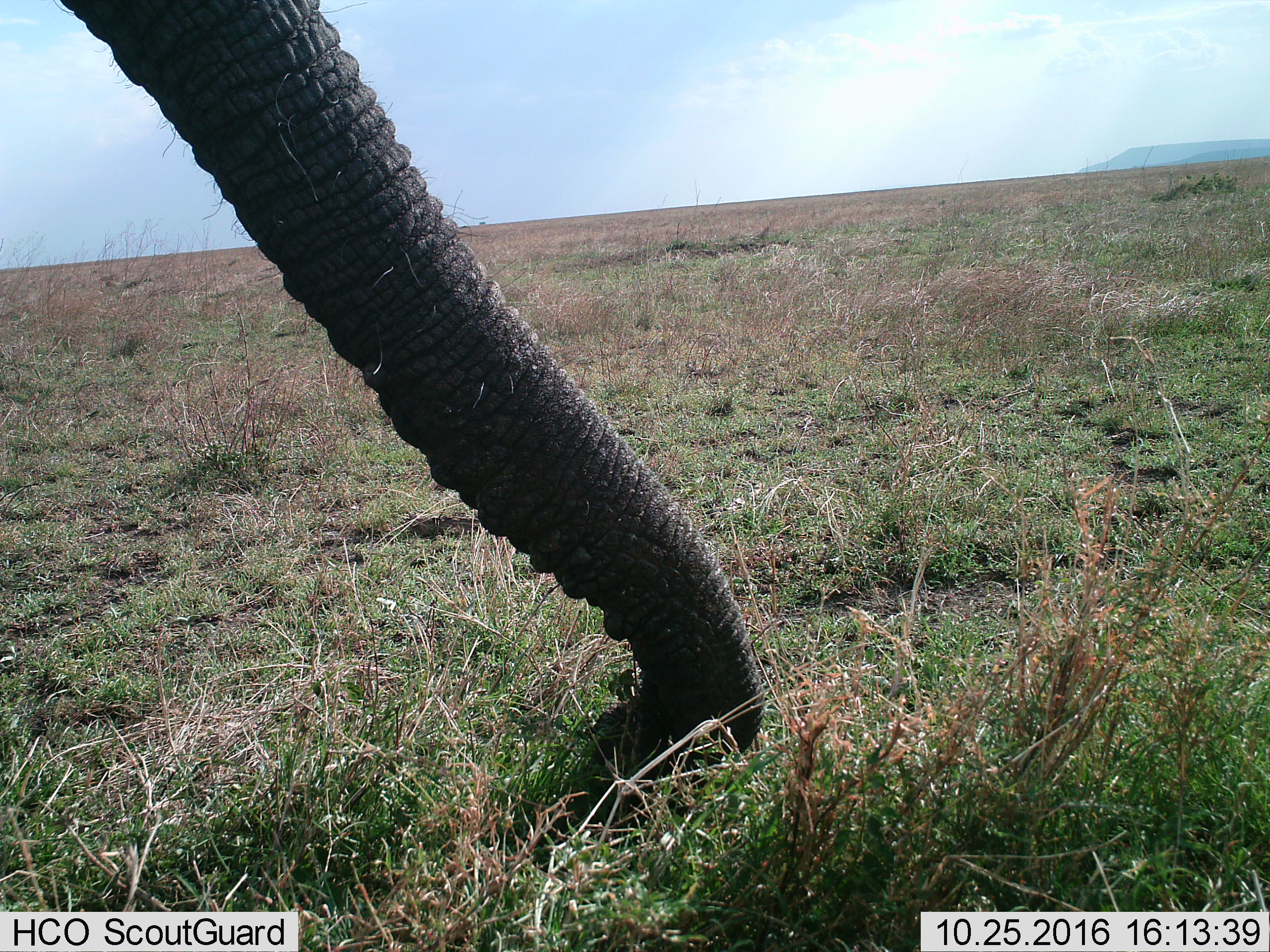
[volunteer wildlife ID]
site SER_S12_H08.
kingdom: Animalia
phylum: Chordata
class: Mammalia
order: Proboscidea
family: Elephantidae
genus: Loxodonta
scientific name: Loxodonta africana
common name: african bush elephant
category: elephant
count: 1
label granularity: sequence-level